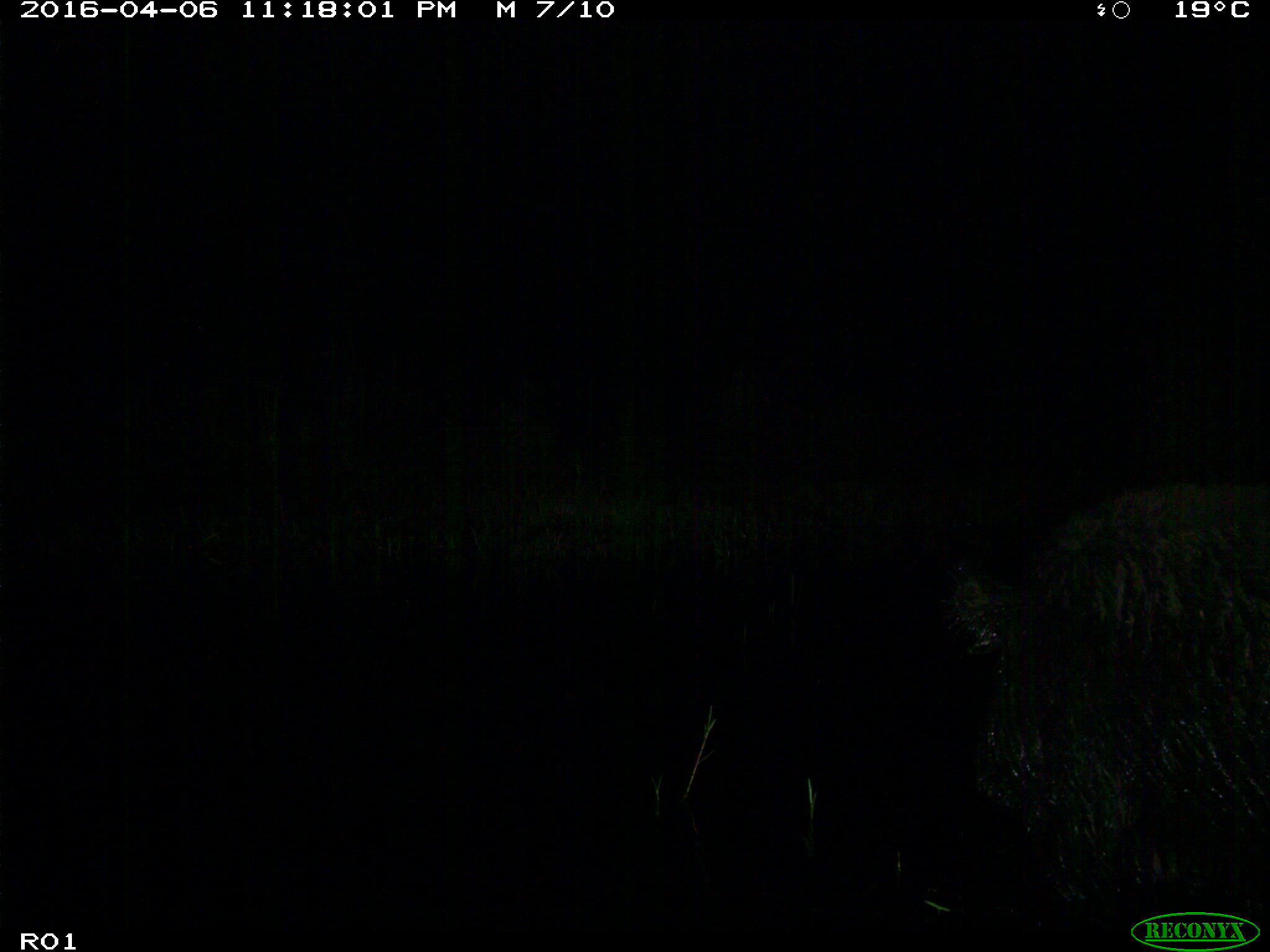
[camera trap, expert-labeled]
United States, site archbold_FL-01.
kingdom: Animalia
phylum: Chordata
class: Mammalia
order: Artiodactyla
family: Suidae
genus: Sus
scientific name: Sus scrofa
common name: wild boar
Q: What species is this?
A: Sus scrofa (wild boar).